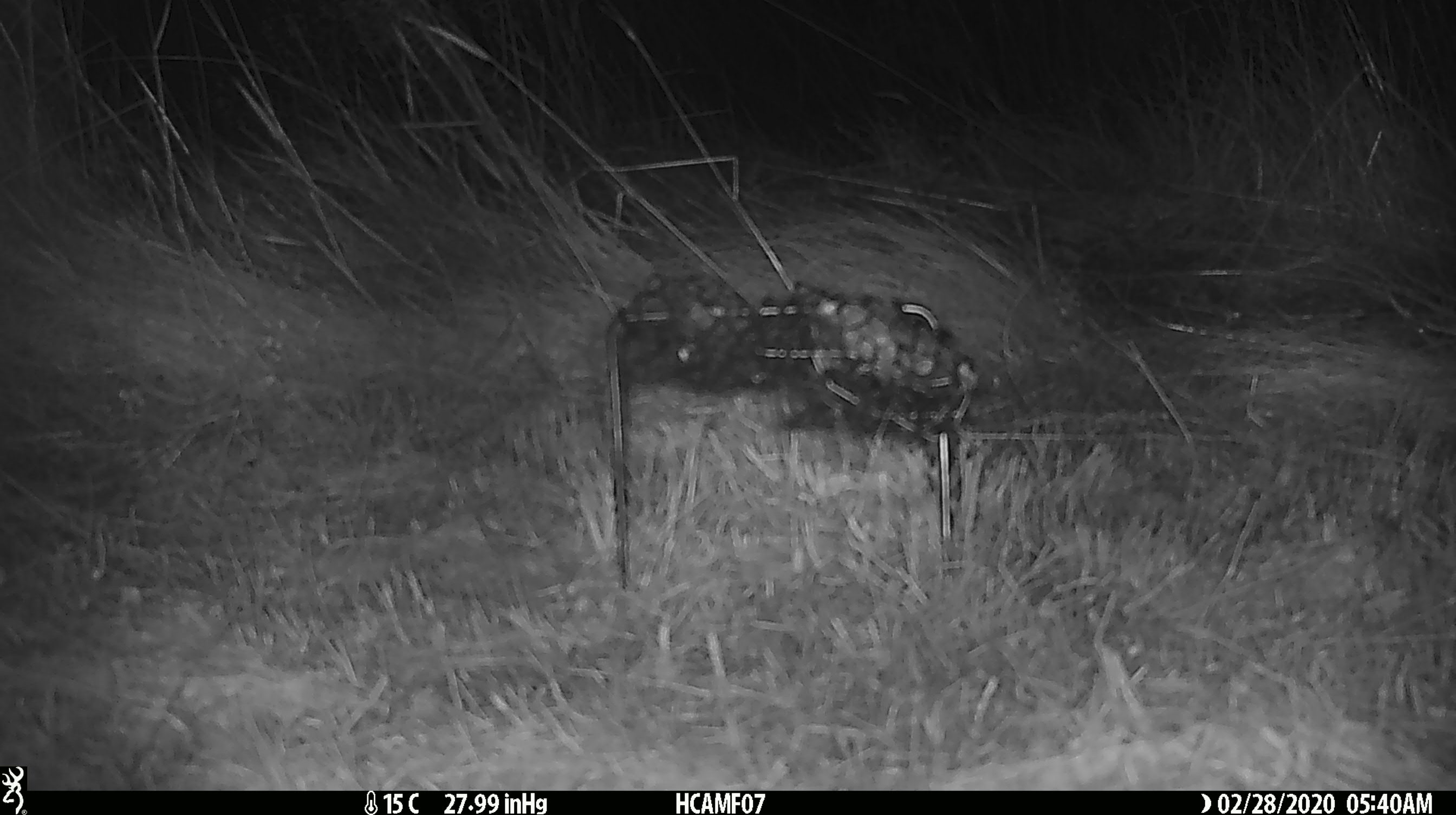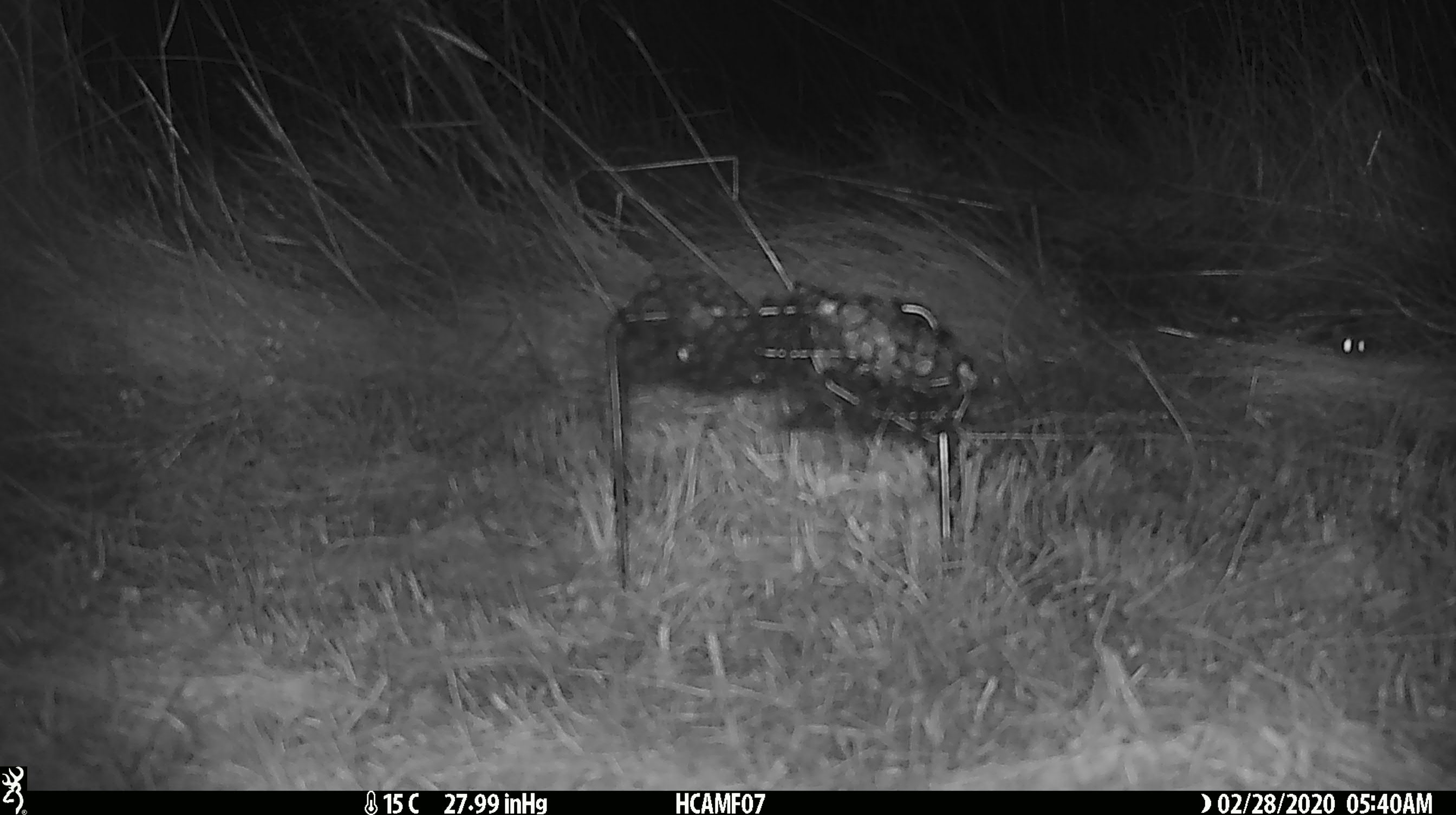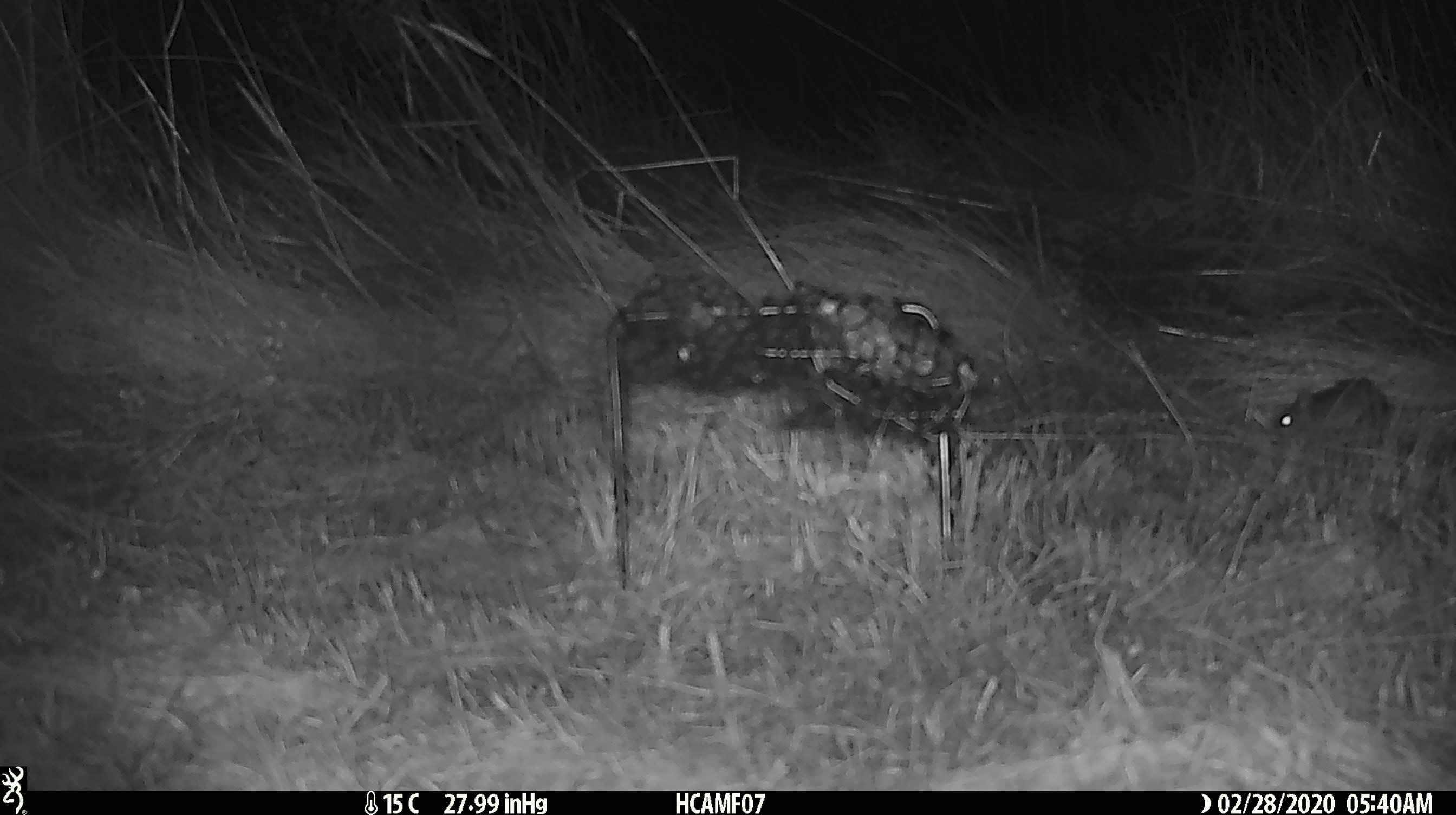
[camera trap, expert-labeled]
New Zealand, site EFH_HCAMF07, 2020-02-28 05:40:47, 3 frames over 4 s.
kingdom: Animalia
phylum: Chordata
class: Mammalia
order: Rodentia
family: Muridae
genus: Mus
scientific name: Mus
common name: mouse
Mouse (Mus).